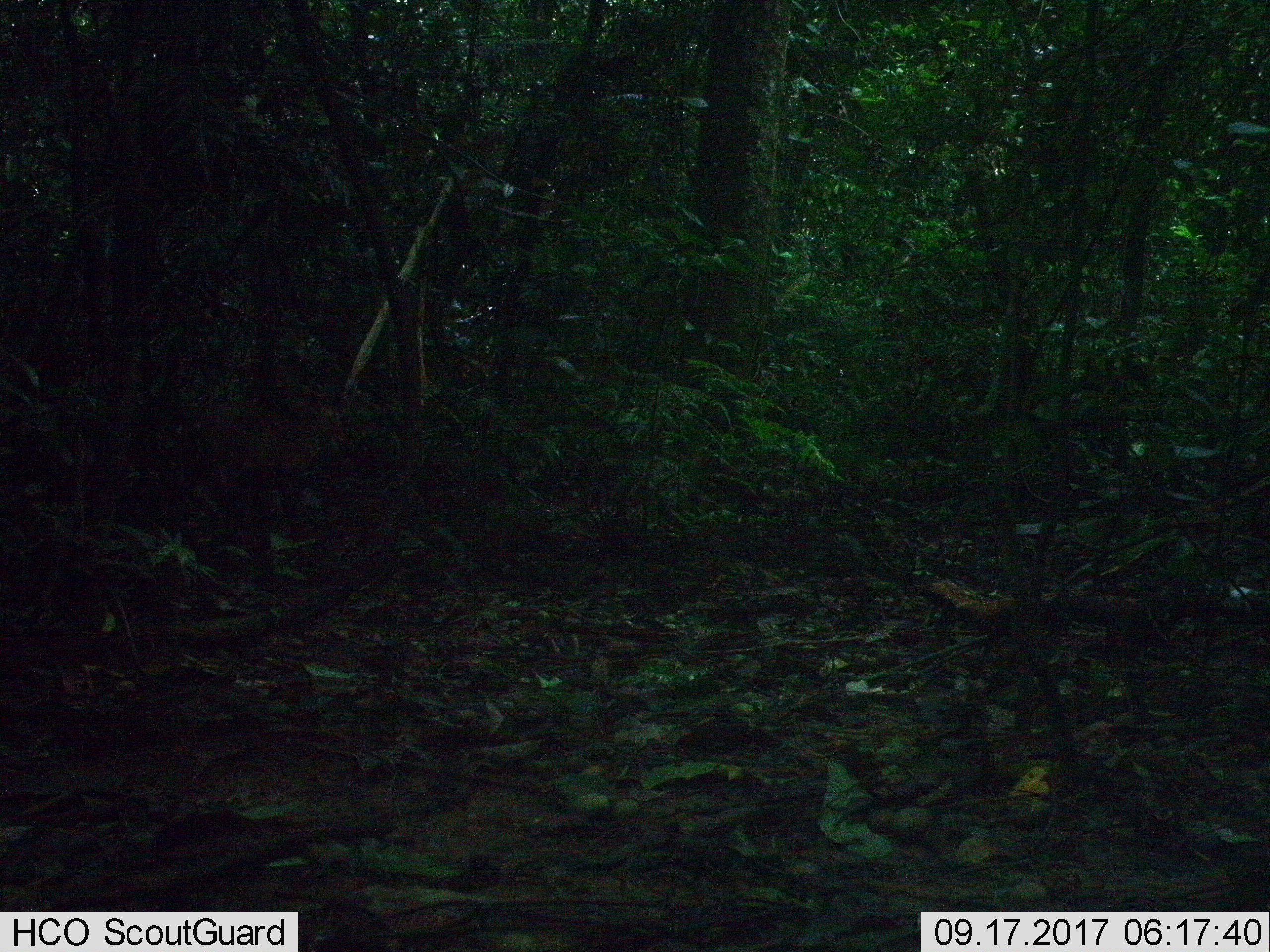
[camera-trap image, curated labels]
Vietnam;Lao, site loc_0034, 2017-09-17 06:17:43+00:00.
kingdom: Animalia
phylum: Chordata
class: Mammalia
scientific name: Mammalia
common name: mammal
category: unidentified mammal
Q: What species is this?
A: Unidentified mammal (mammal) (Mammalia).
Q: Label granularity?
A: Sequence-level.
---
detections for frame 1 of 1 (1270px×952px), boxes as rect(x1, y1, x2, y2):
unidentified mammal: rect(195, 386, 348, 511)